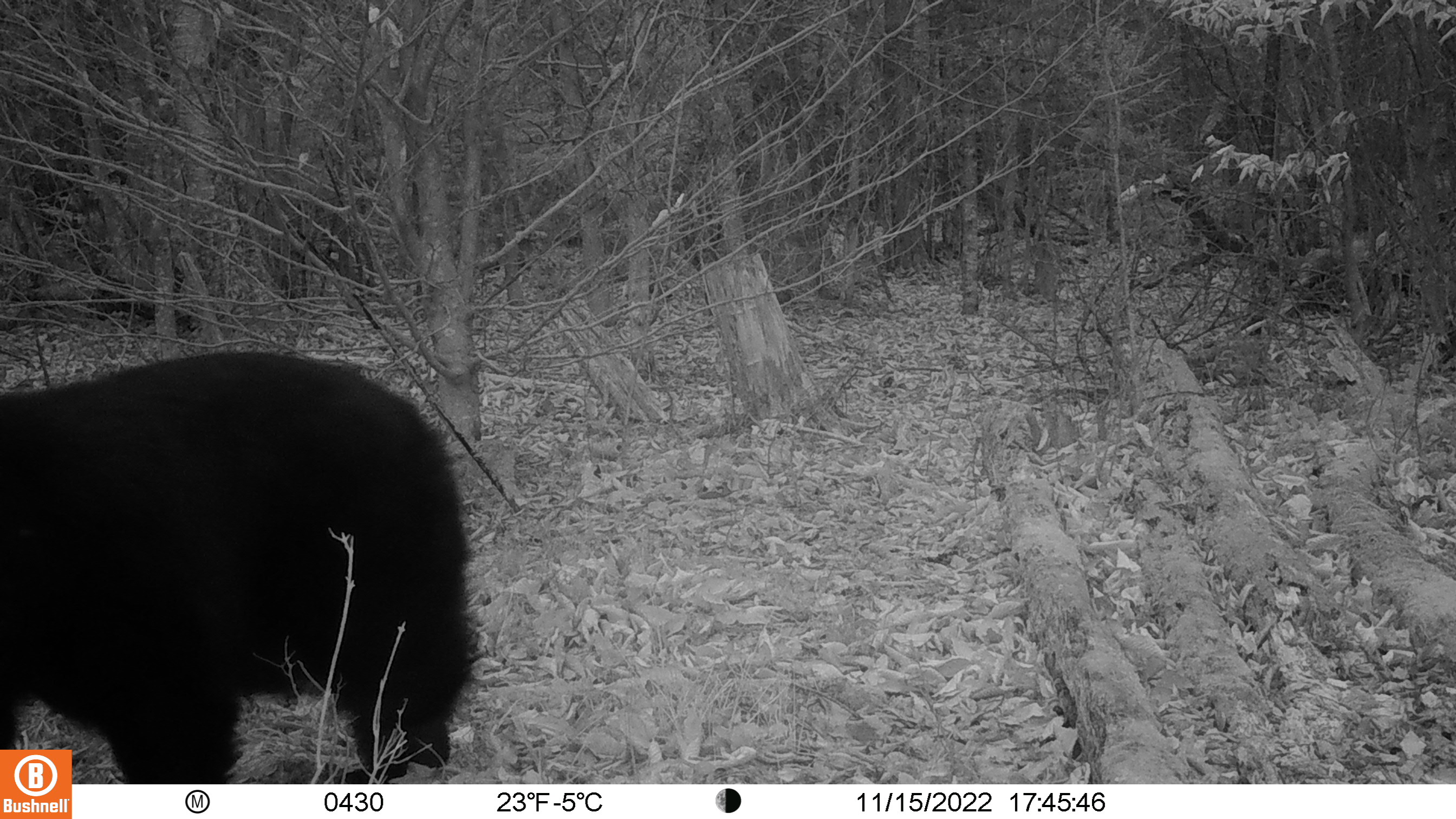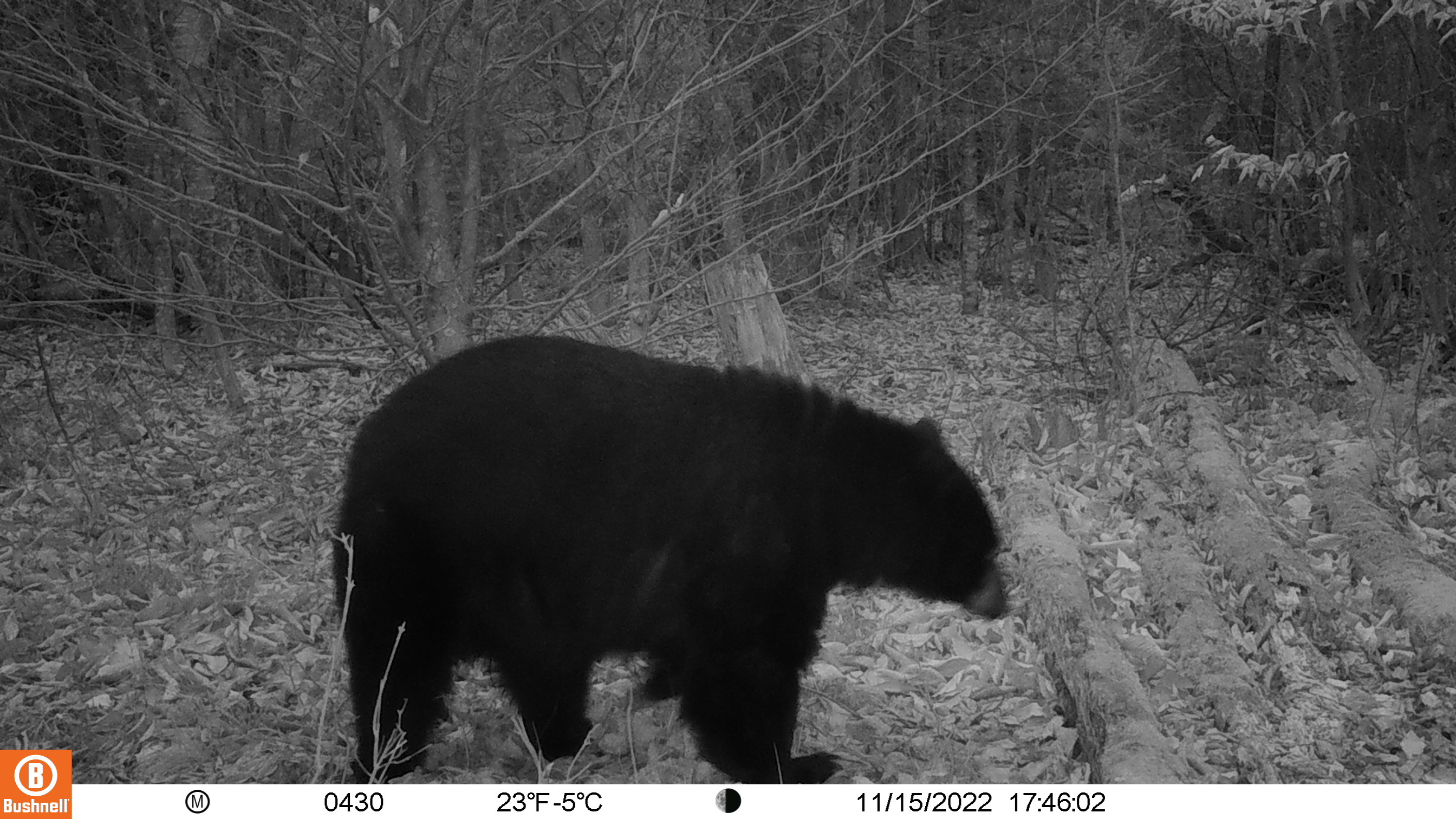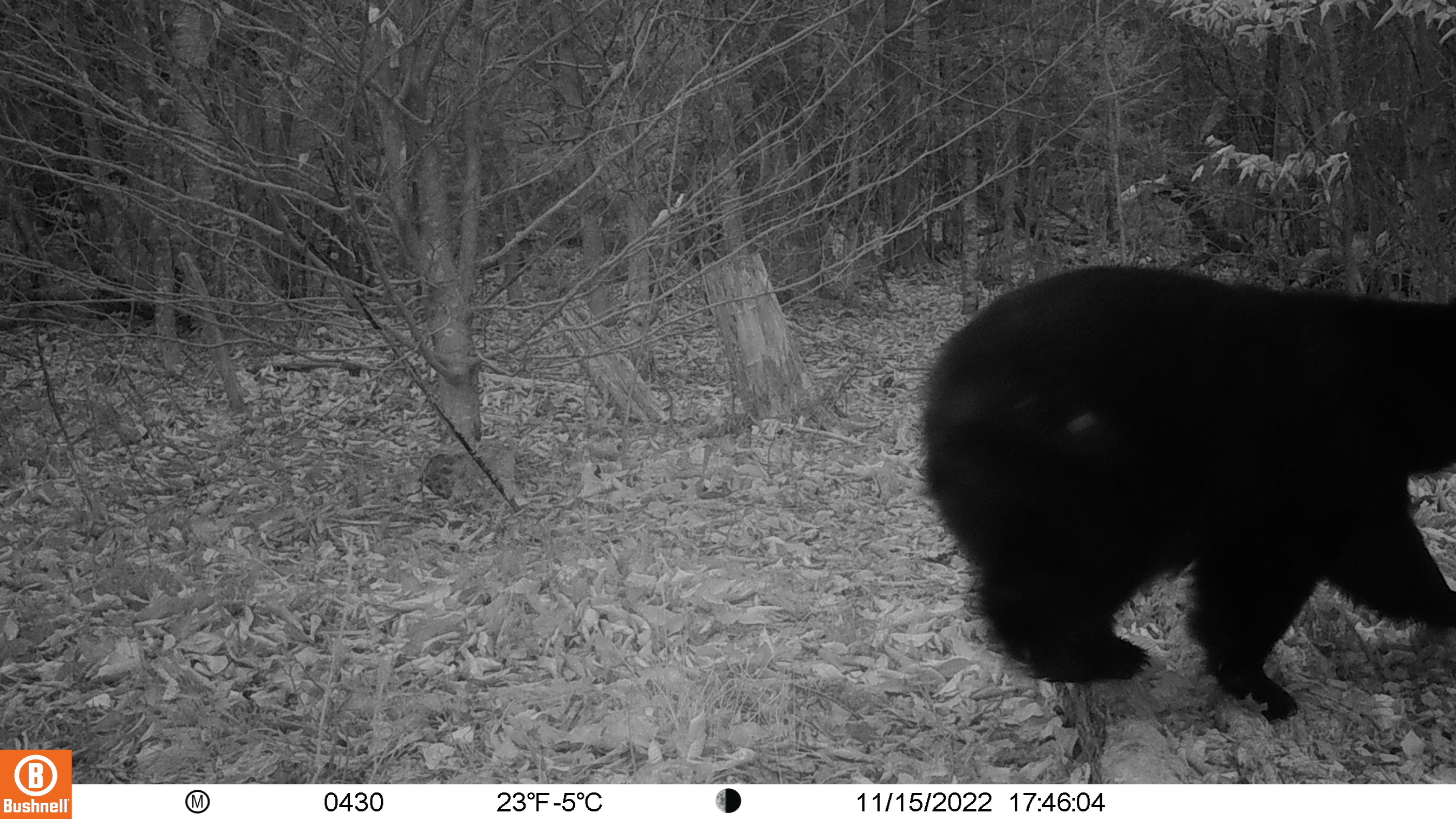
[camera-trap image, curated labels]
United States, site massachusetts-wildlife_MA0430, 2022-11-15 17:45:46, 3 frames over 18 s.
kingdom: Animalia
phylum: Chordata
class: Mammalia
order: Carnivora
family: Ursidae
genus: Ursus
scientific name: Ursus americanus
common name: black bear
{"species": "black bear (Ursus americanus)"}